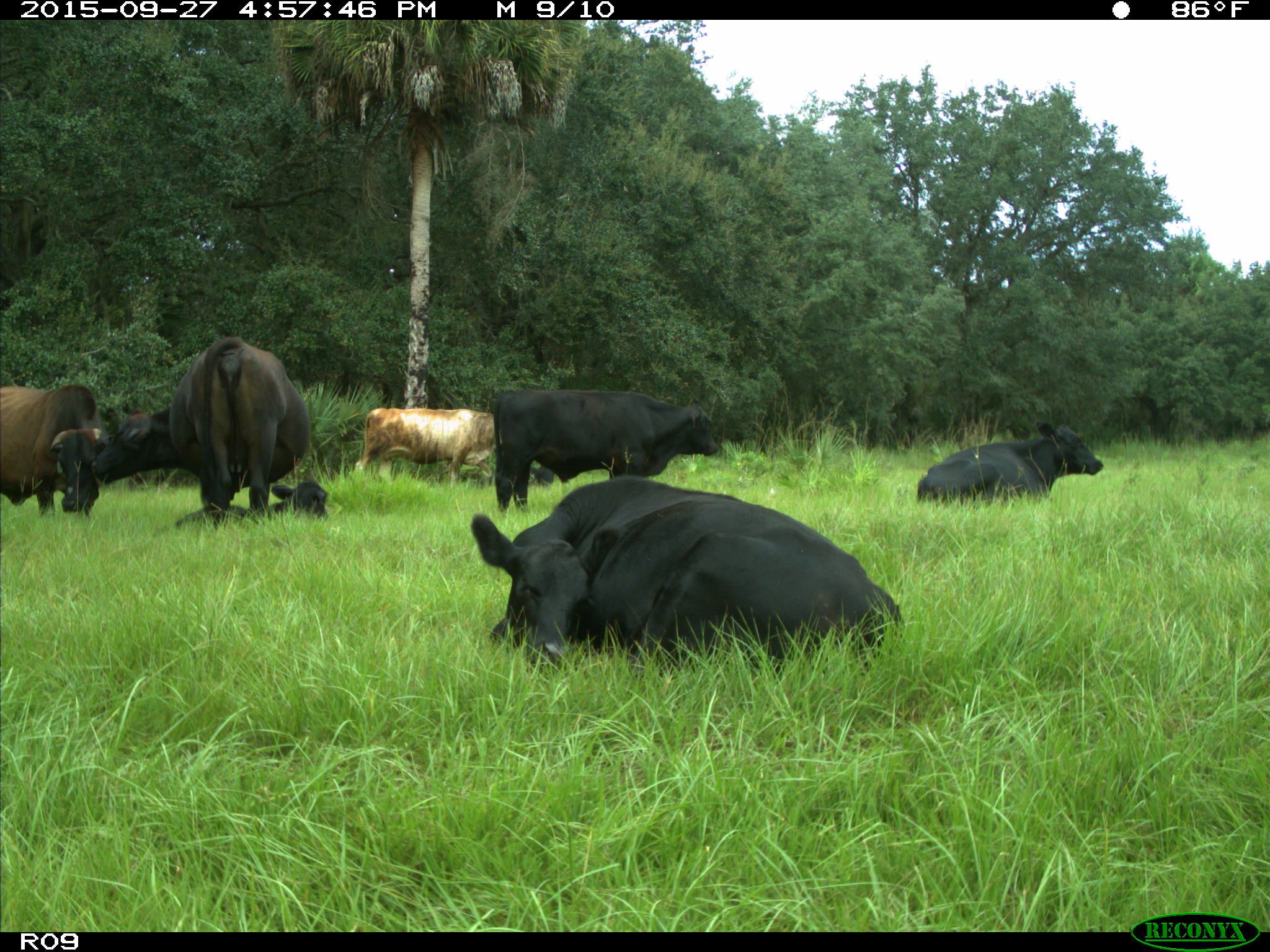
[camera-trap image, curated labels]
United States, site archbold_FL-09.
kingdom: Animalia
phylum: Chordata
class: Mammalia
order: Artiodactyla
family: Bovidae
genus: Bos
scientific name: Bos taurus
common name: domestic cow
Bos taurus (domestic cow).